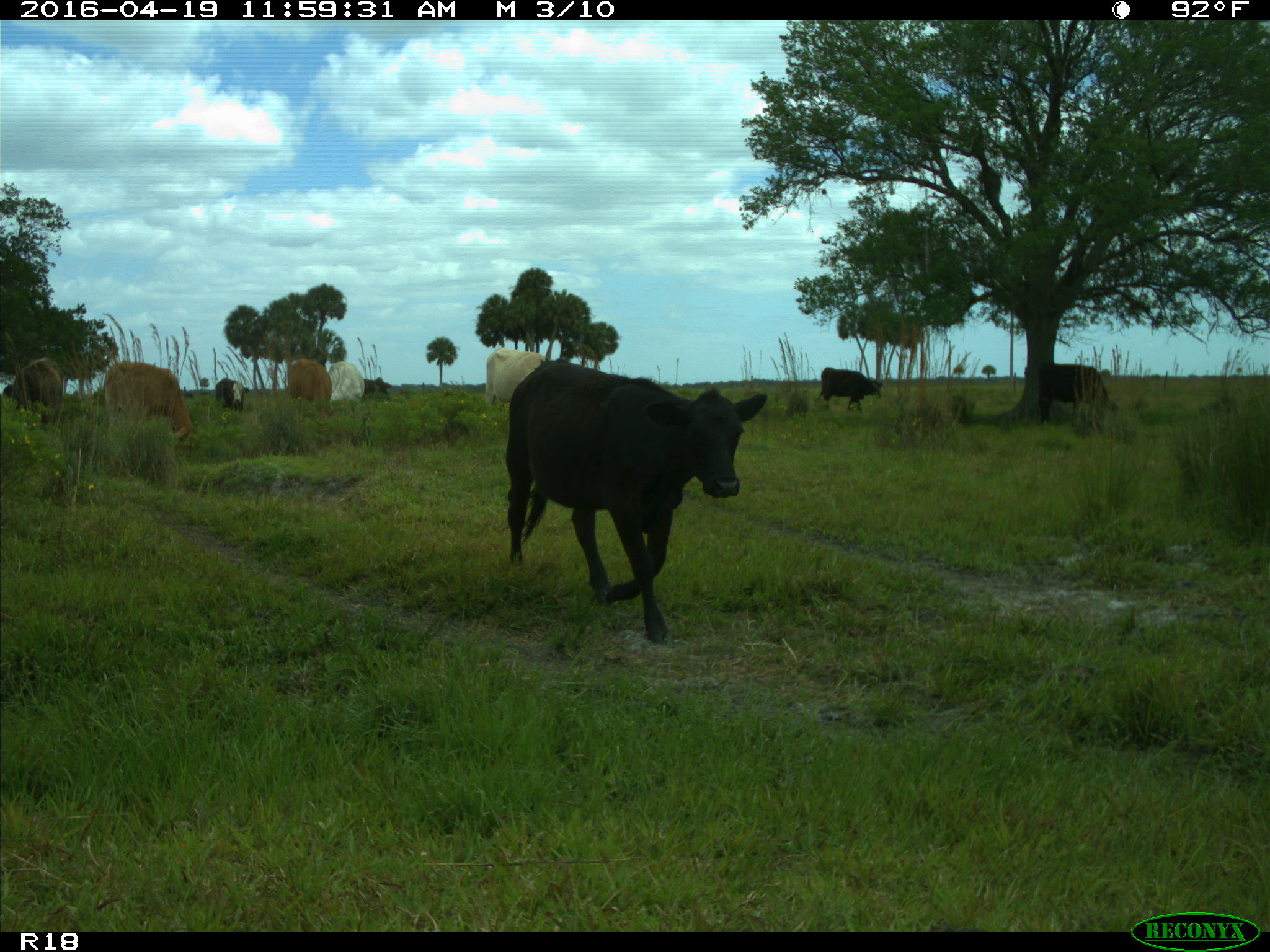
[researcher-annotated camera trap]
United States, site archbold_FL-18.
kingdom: Animalia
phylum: Chordata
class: Mammalia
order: Artiodactyla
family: Bovidae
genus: Bos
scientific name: Bos taurus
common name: domestic cow